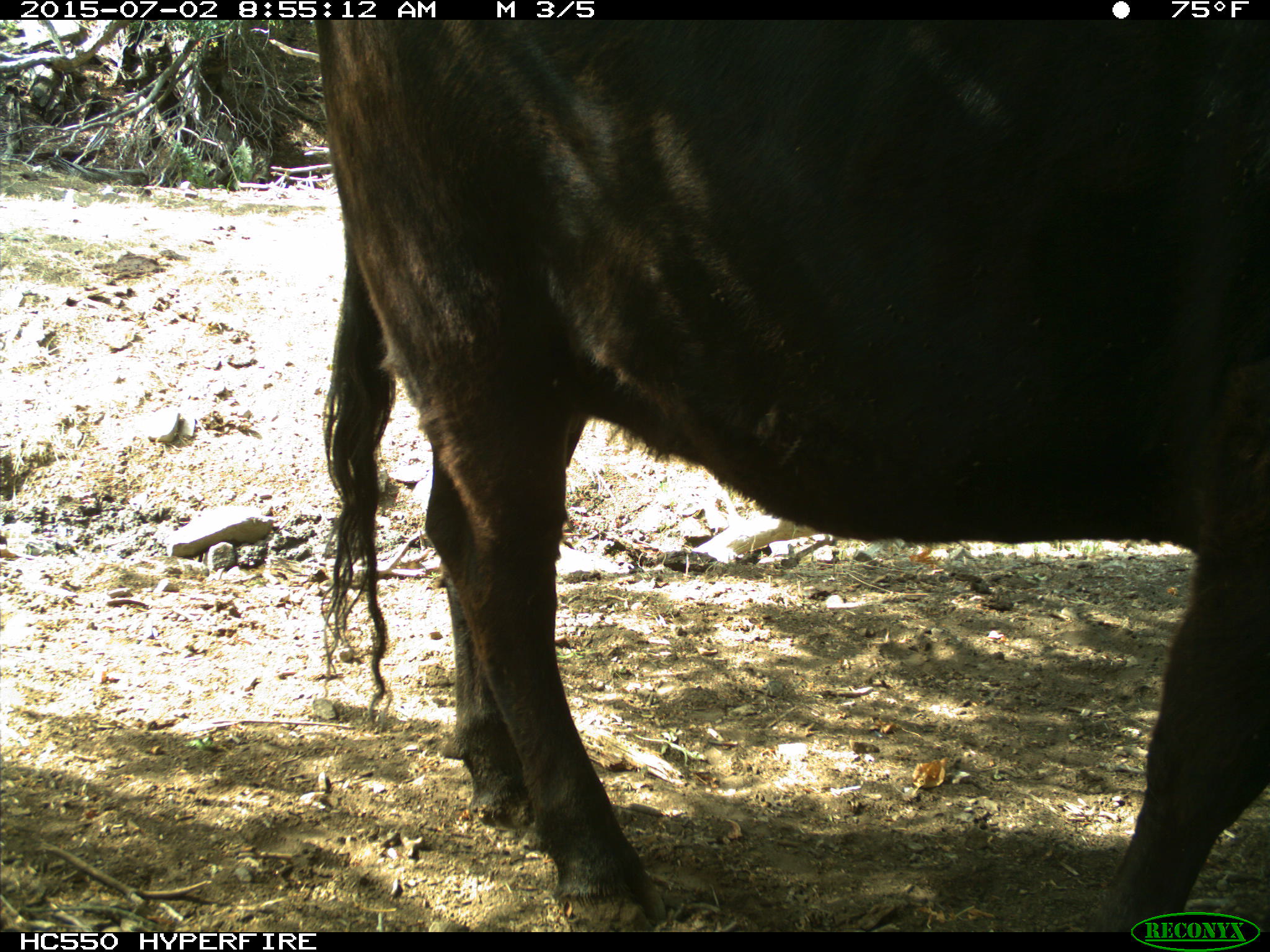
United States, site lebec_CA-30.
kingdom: Animalia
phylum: Chordata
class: Mammalia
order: Artiodactyla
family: Bovidae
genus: Bos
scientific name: Bos taurus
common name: domestic cow